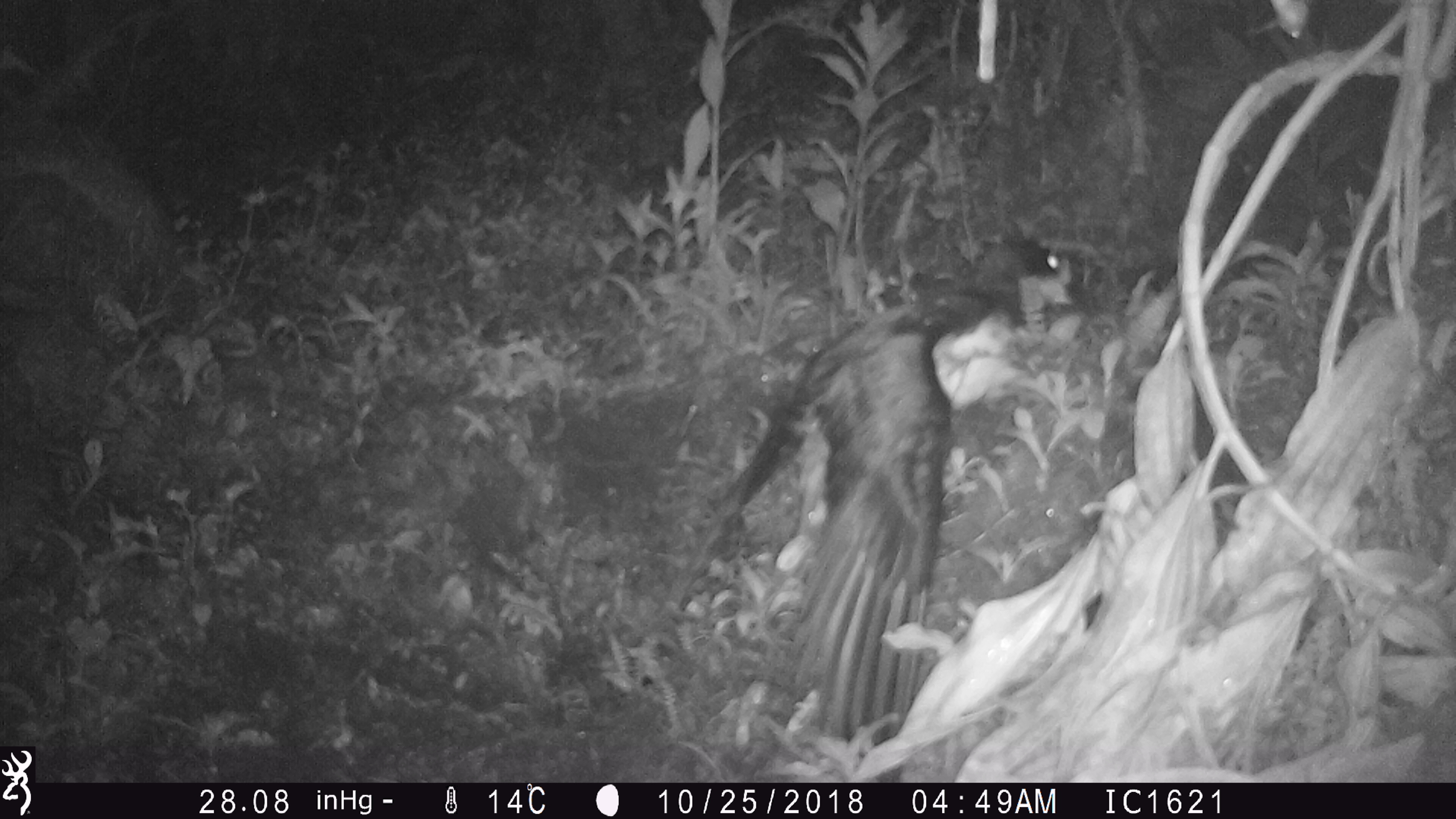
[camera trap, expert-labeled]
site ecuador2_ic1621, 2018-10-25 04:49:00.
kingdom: Animalia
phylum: Chordata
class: Aves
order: Procellariiformes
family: Procellariidae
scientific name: Procellariidae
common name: petrel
Petrel (Procellariidae).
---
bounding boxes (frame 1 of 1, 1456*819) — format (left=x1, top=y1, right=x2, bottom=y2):
petrel: (left=660, top=220, right=1109, bottom=754)